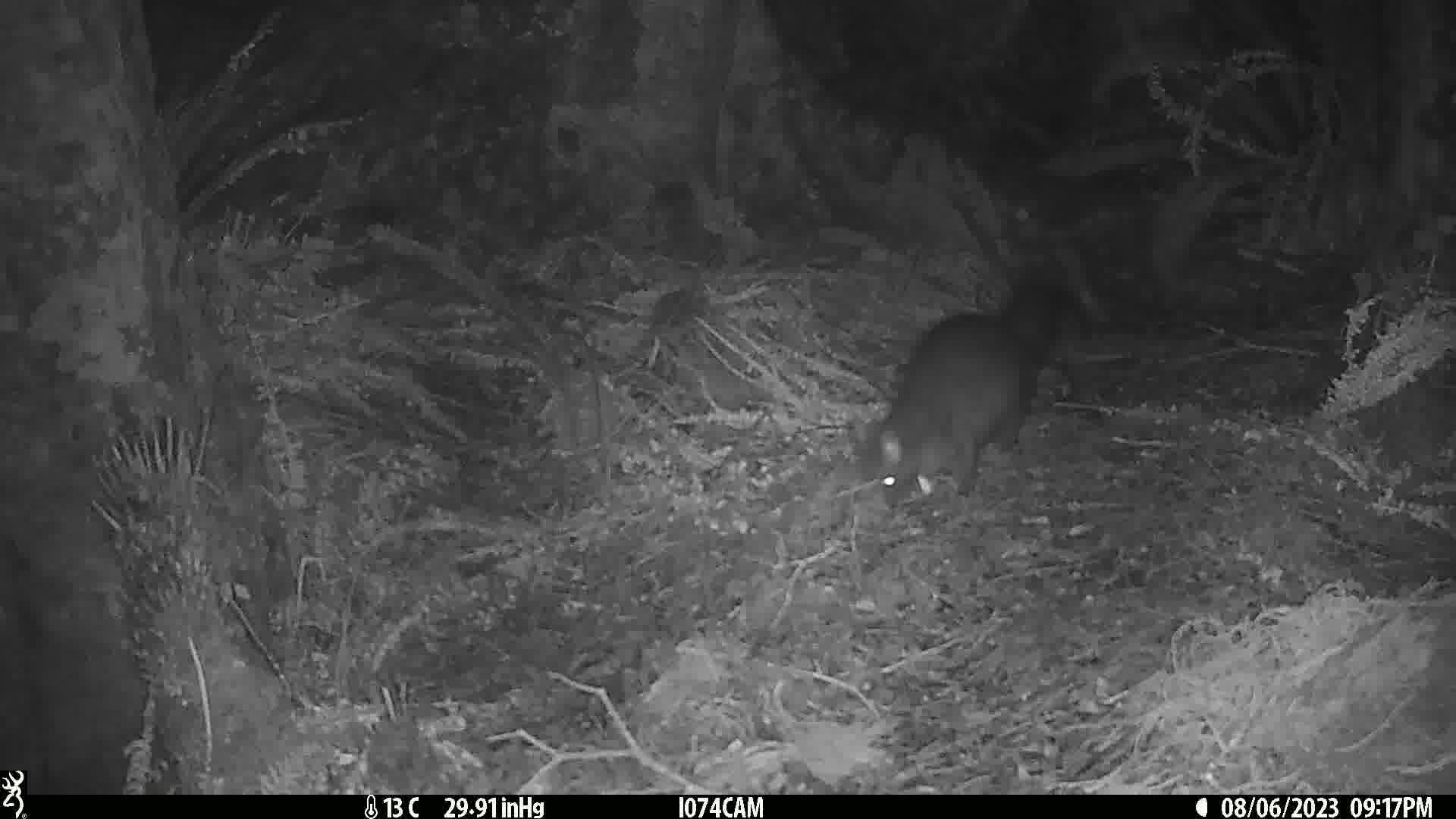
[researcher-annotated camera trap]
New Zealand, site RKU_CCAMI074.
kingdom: Animalia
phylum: Chordata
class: Mammalia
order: Diprotodontia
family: Phalangeridae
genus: Trichosurus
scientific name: Trichosurus vulpecula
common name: common brushtail possum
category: possum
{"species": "possum (common brushtail possum) (Trichosurus vulpecula)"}